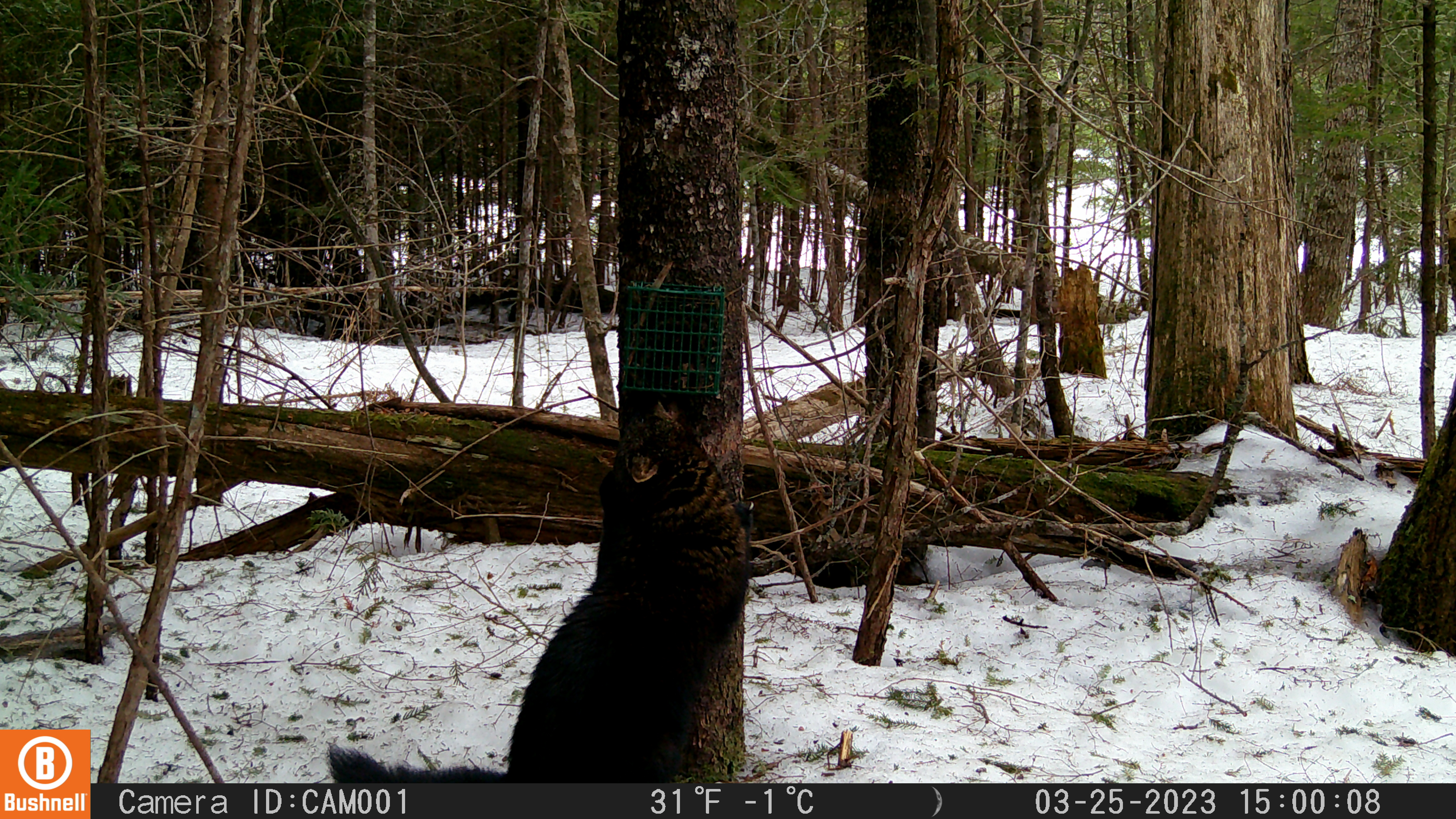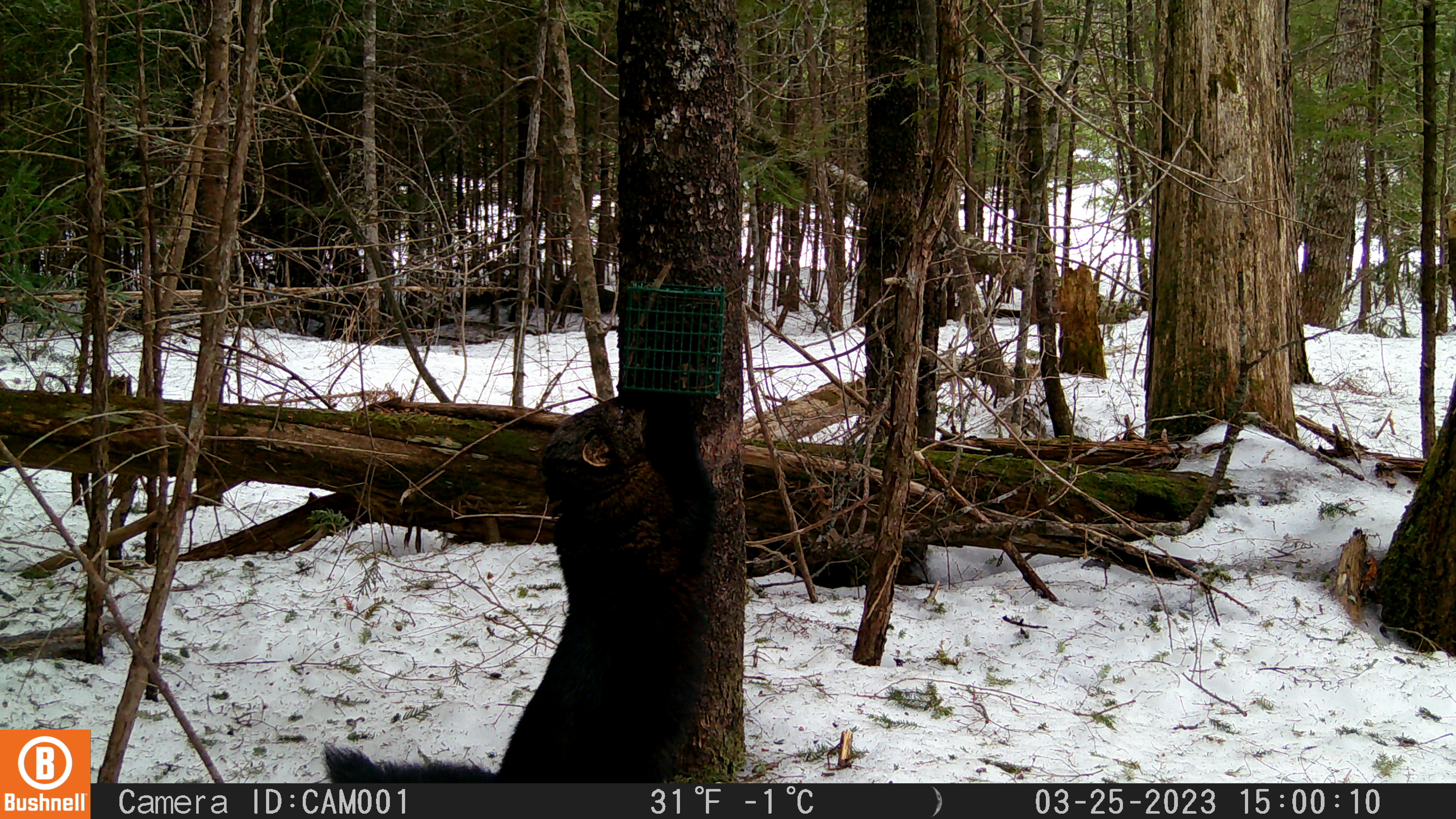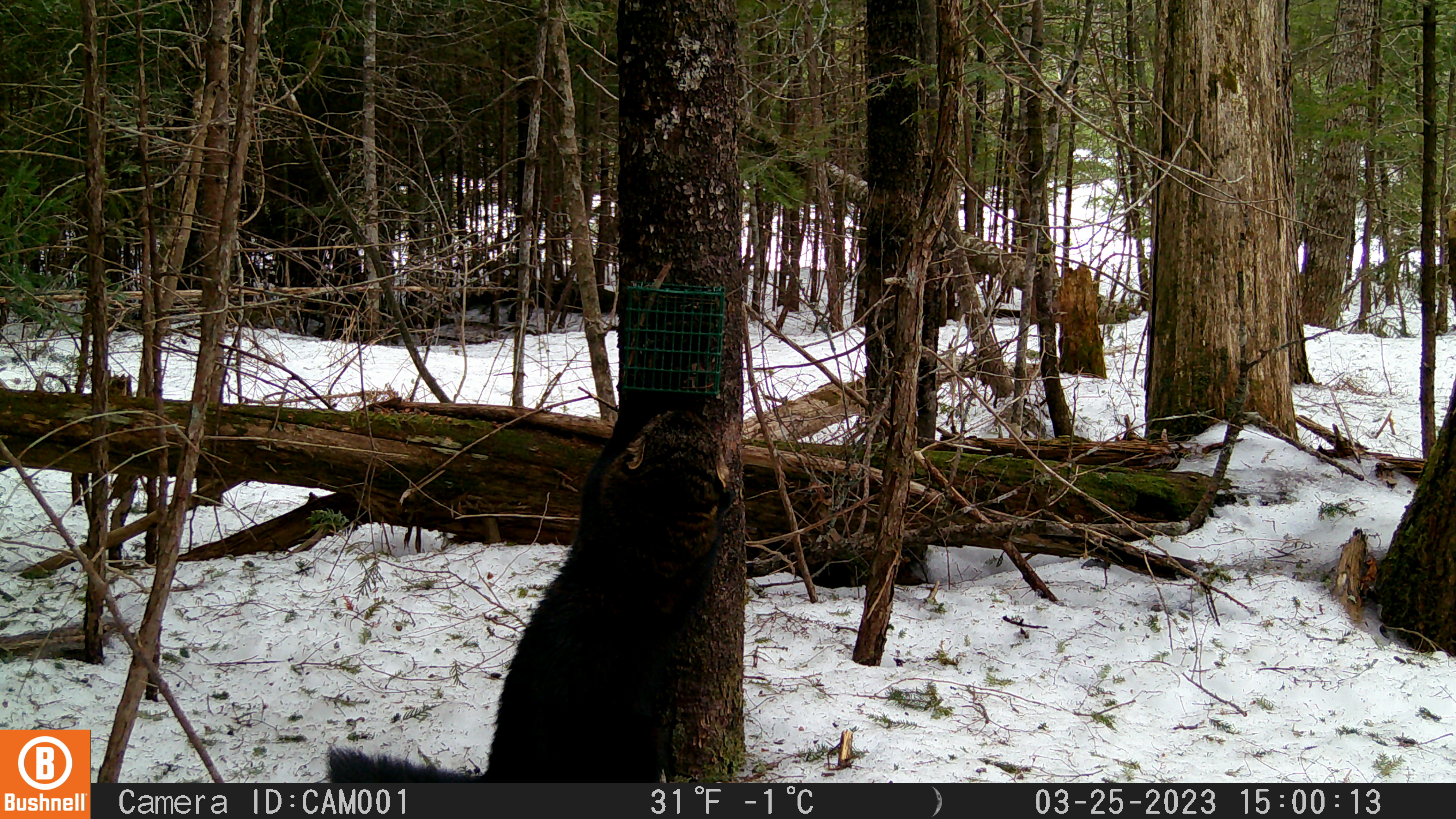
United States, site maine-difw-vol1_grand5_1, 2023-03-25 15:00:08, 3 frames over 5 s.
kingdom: Animalia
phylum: Chordata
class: Mammalia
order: Carnivora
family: Mustelidae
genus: Pekania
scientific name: Pekania pennanti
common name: fisher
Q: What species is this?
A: Fisher (Pekania pennanti).